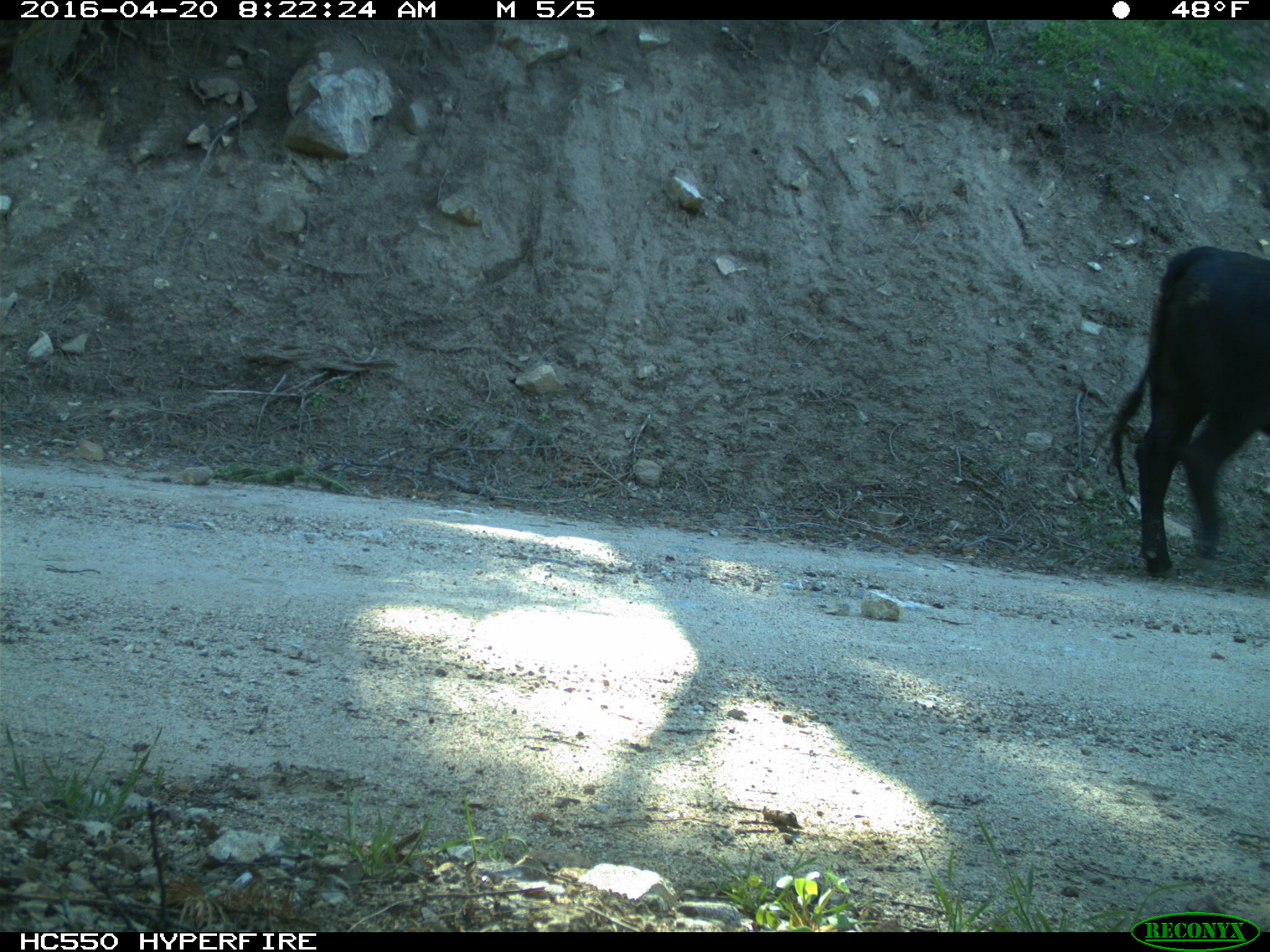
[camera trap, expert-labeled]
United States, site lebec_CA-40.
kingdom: Animalia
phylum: Chordata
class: Mammalia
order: Artiodactyla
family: Bovidae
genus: Bos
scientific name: Bos taurus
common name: domestic cow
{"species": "Bos taurus (domestic cow)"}